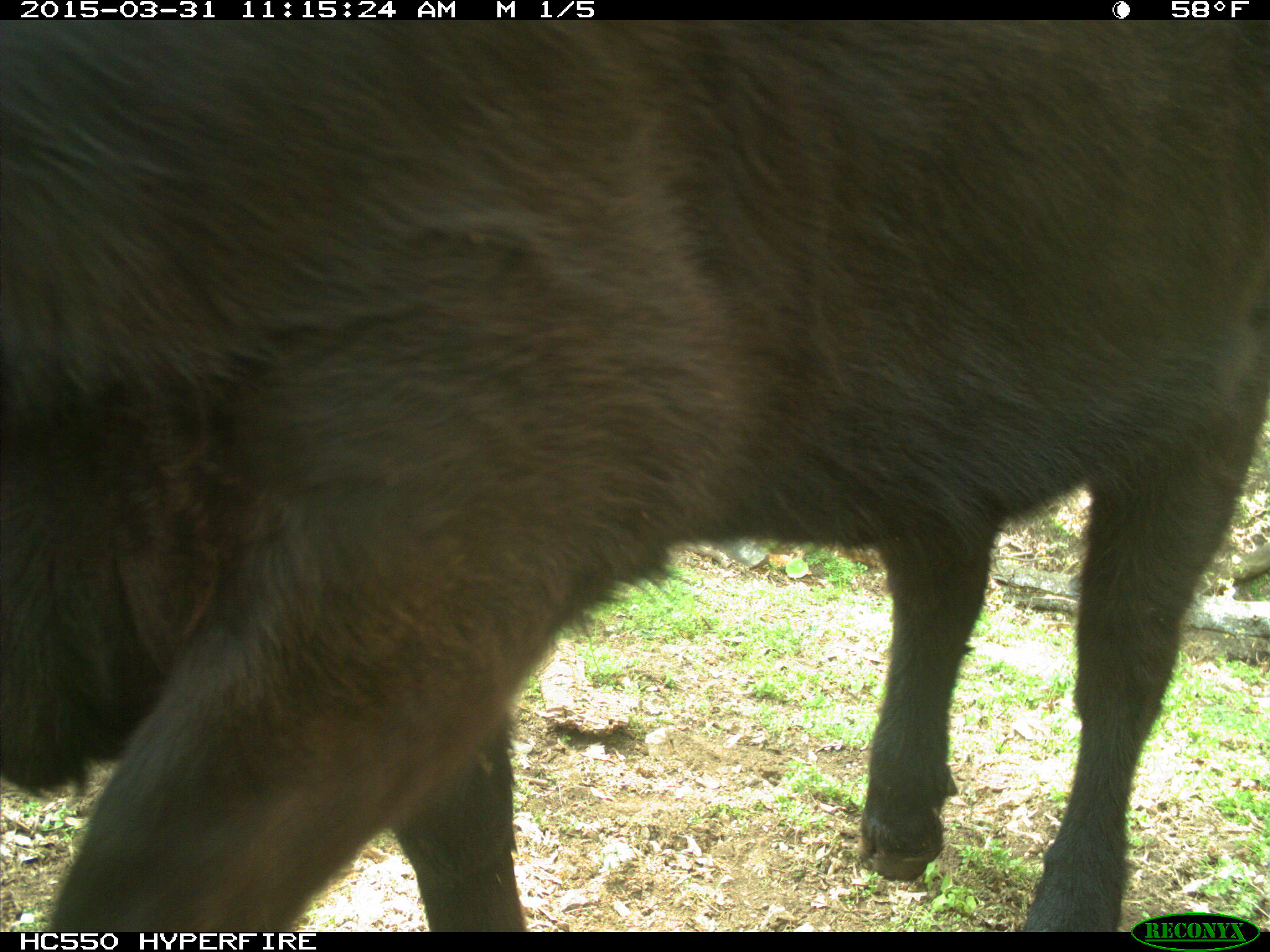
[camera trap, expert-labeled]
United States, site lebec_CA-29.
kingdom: Animalia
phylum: Chordata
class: Mammalia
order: Artiodactyla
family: Bovidae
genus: Bos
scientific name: Bos taurus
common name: domestic cow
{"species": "Bos taurus (domestic cow)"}